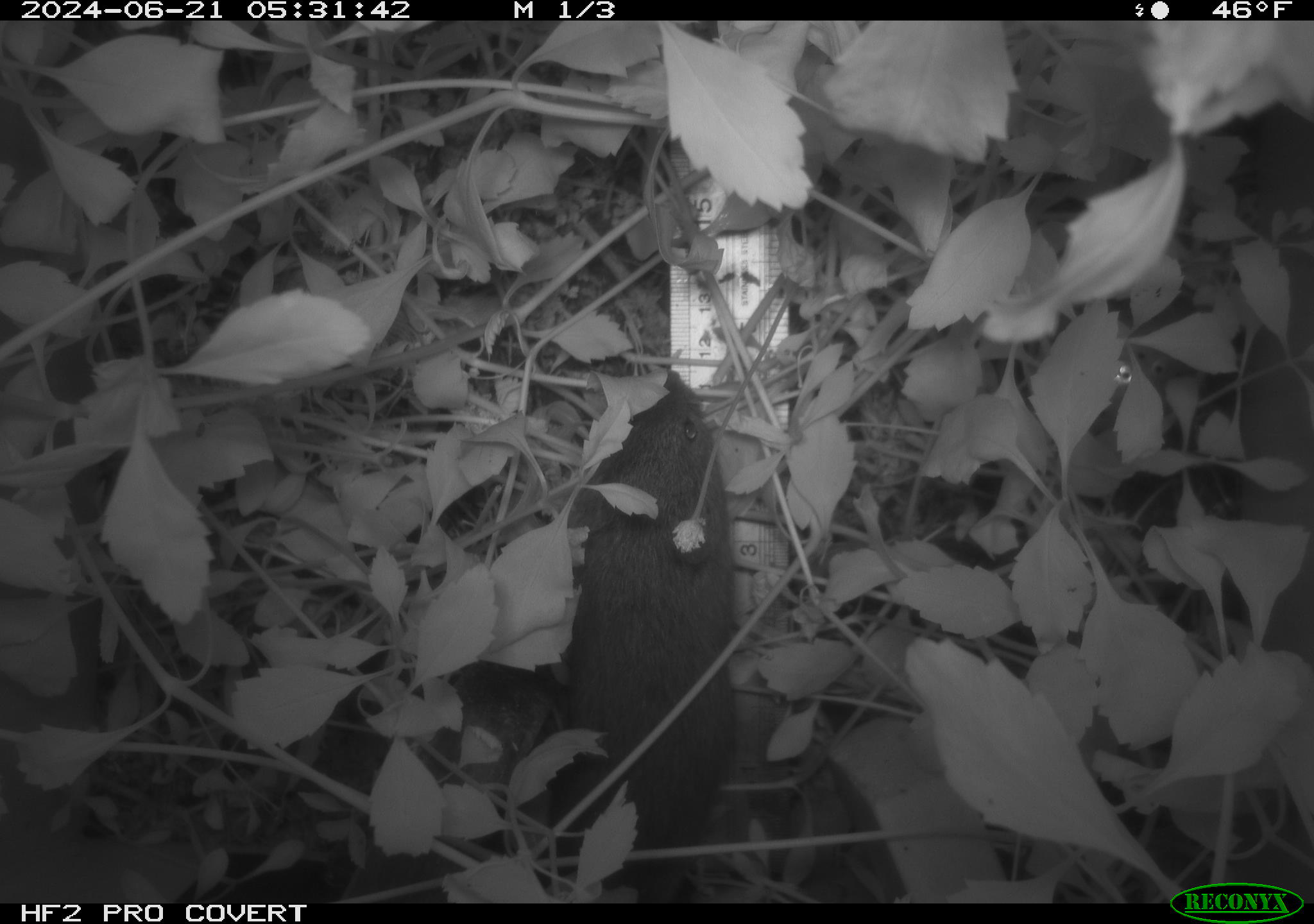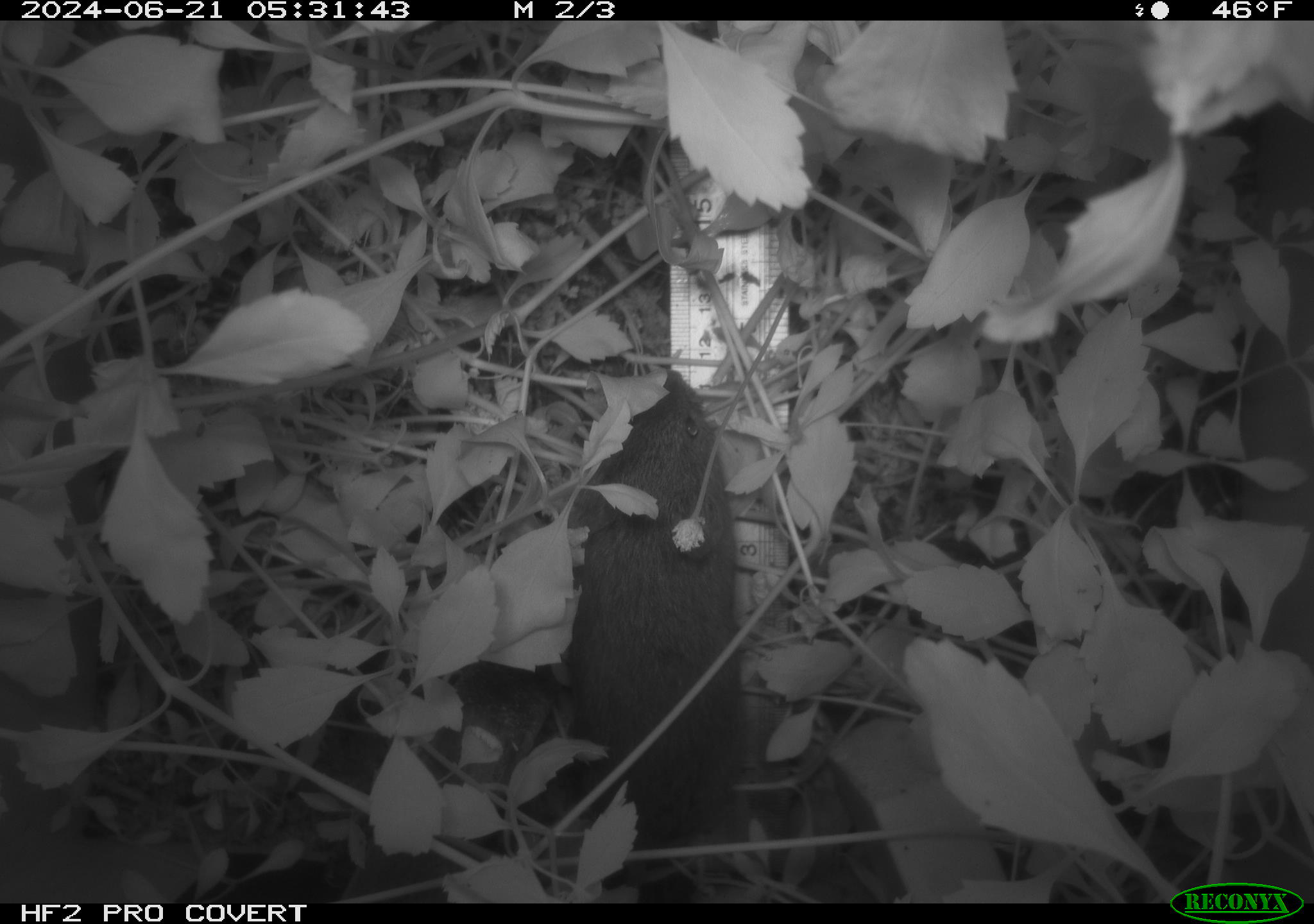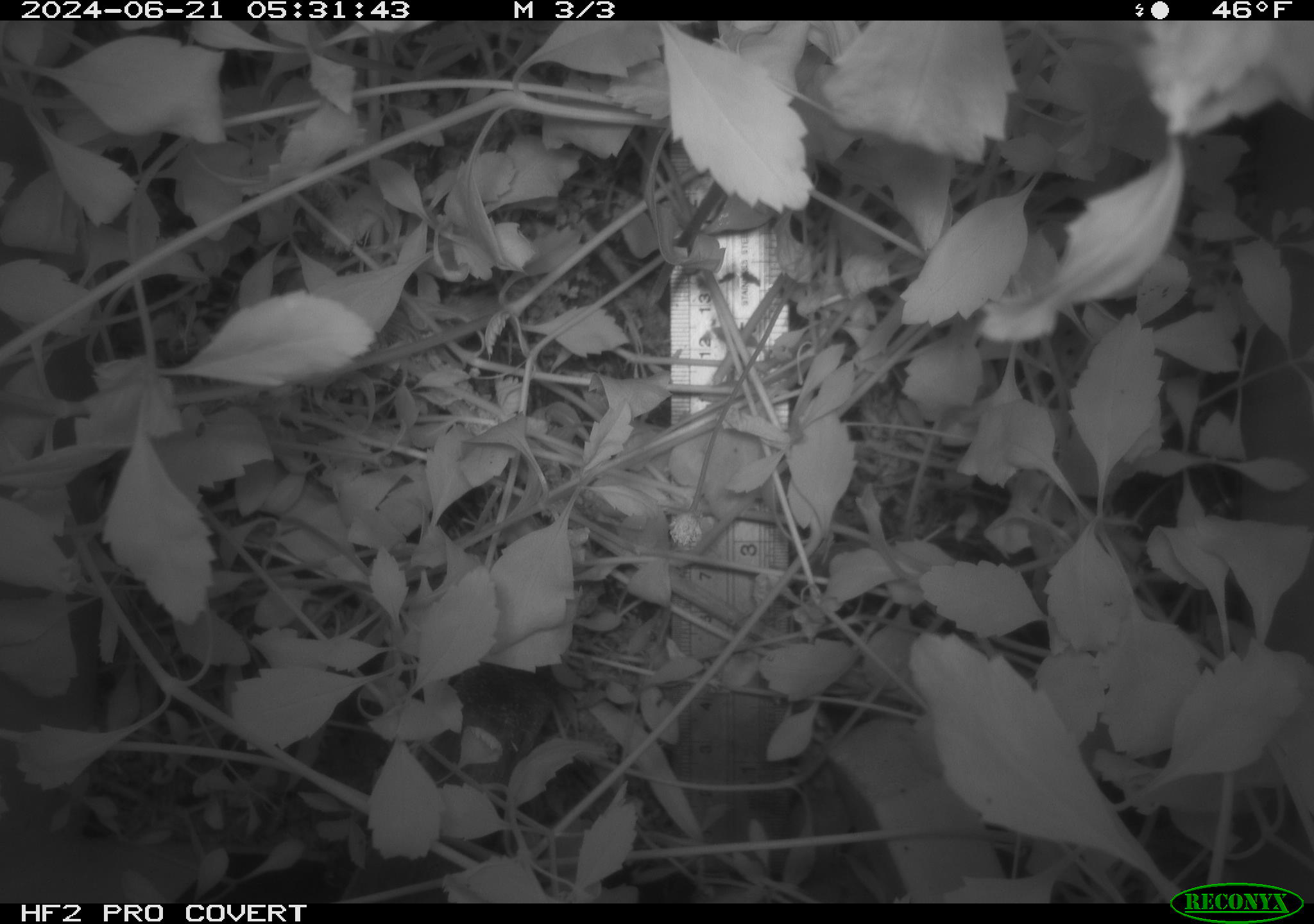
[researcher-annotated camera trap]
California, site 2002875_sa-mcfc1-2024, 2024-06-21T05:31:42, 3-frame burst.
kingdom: Animalia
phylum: Chordata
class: Mammalia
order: Rodentia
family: Cricetidae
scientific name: Arvicolinae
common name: voles, lemmings, and muskrats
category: arvicolinae subfamily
Arvicolinae subfamily (voles, lemmings, and muskrats) (Arvicolinae).